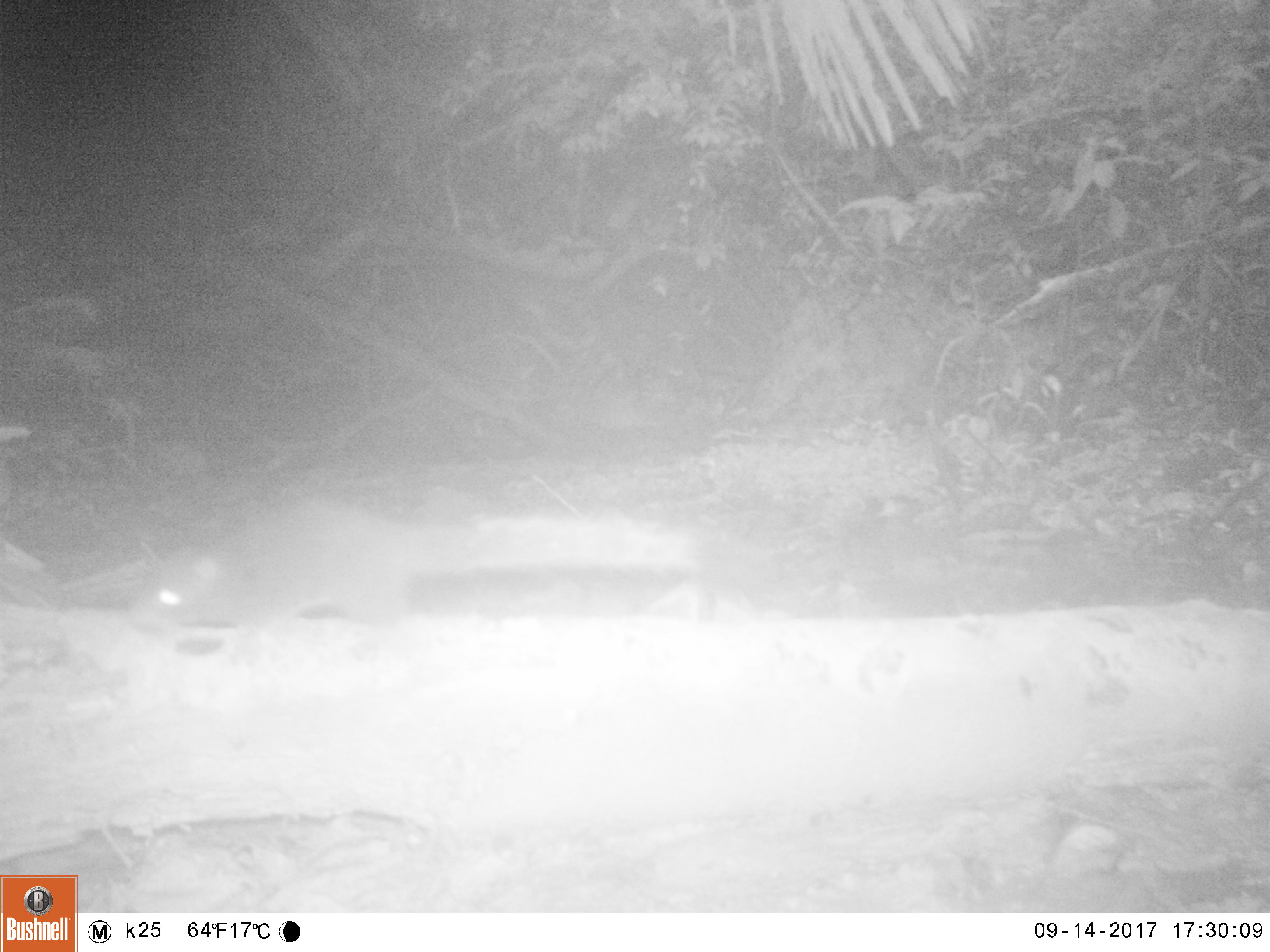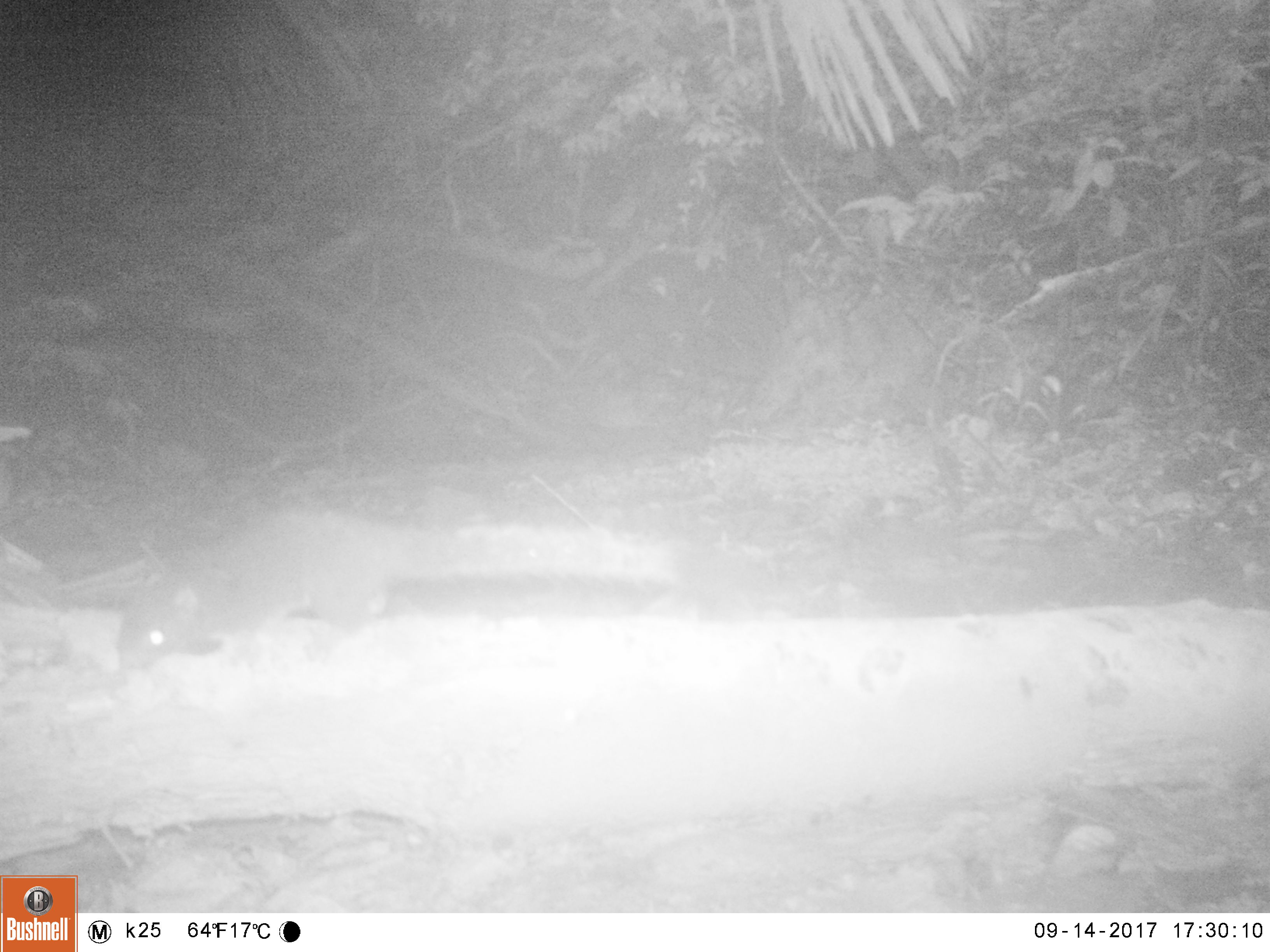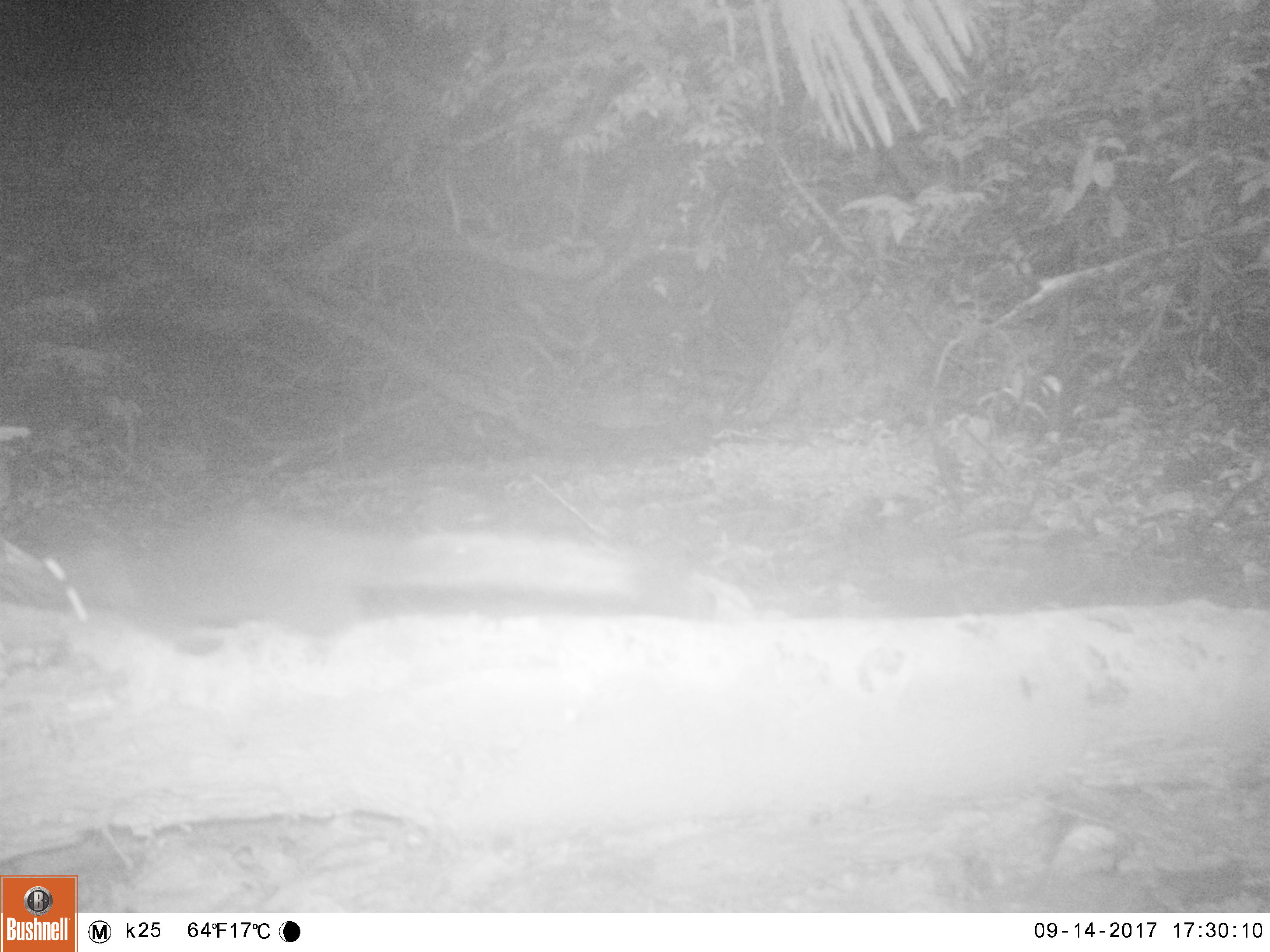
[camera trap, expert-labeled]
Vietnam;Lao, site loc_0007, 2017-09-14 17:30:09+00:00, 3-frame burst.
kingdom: Animalia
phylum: Chordata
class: Mammalia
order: Rodentia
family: Sciuridae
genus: Callosciurus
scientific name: Callosciurus erythraeus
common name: pallas's squirrel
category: pallass squirrel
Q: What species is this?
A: Pallass squirrel (pallas's squirrel) (Callosciurus erythraeus).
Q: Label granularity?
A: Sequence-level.